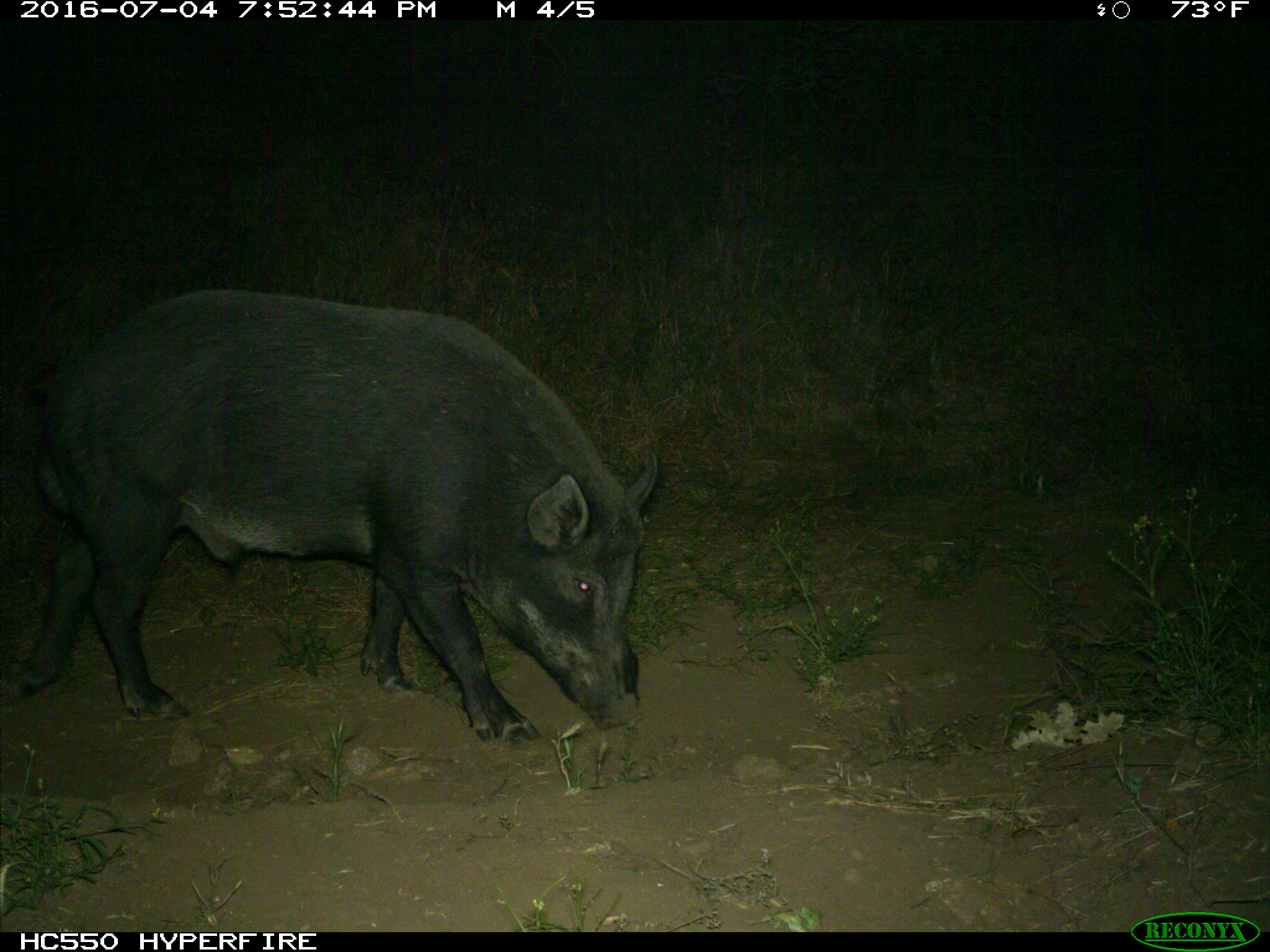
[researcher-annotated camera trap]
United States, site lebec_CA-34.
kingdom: Animalia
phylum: Chordata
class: Mammalia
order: Artiodactyla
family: Suidae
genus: Sus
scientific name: Sus scrofa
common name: wild boar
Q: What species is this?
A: Sus scrofa (wild boar).